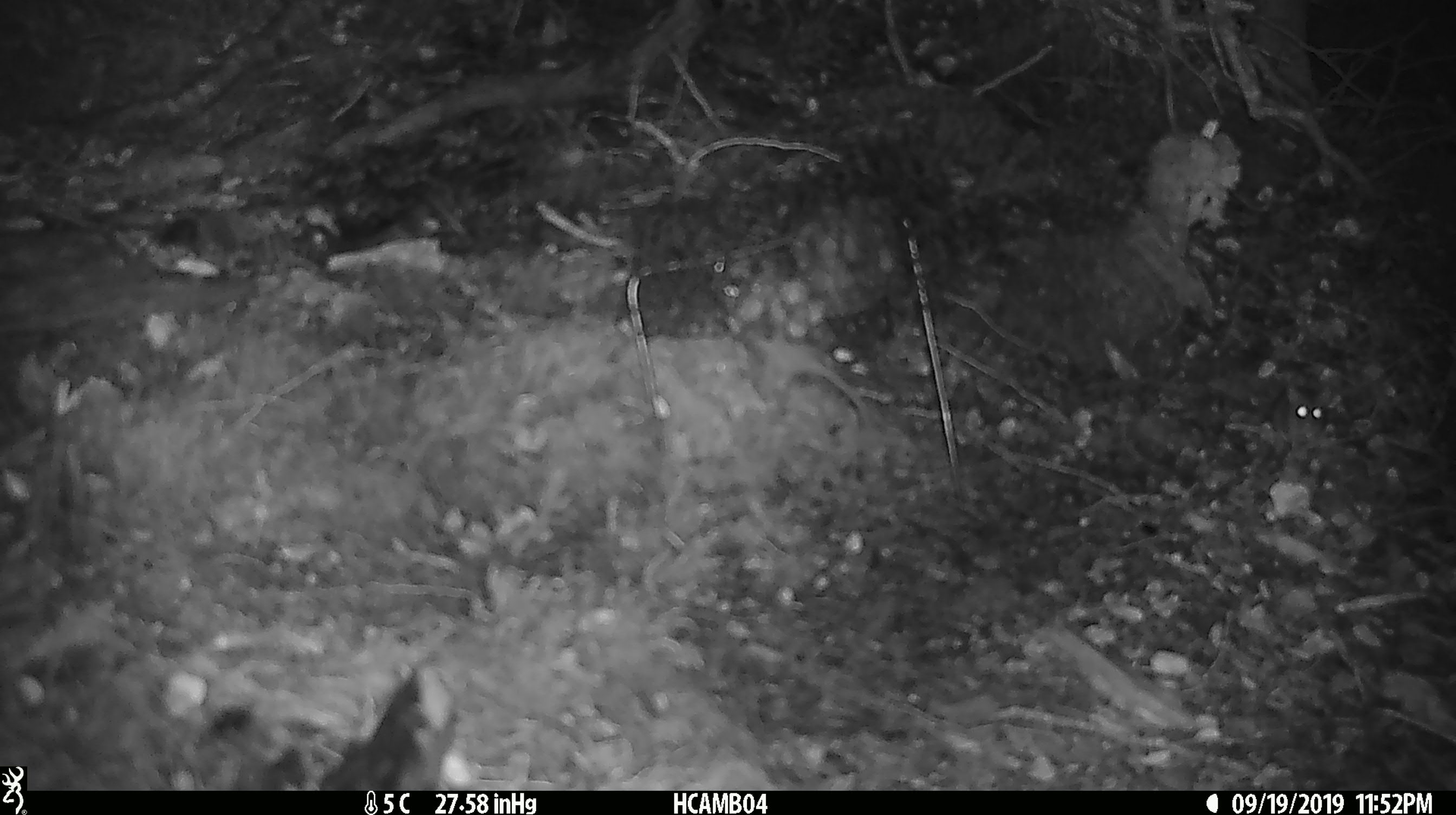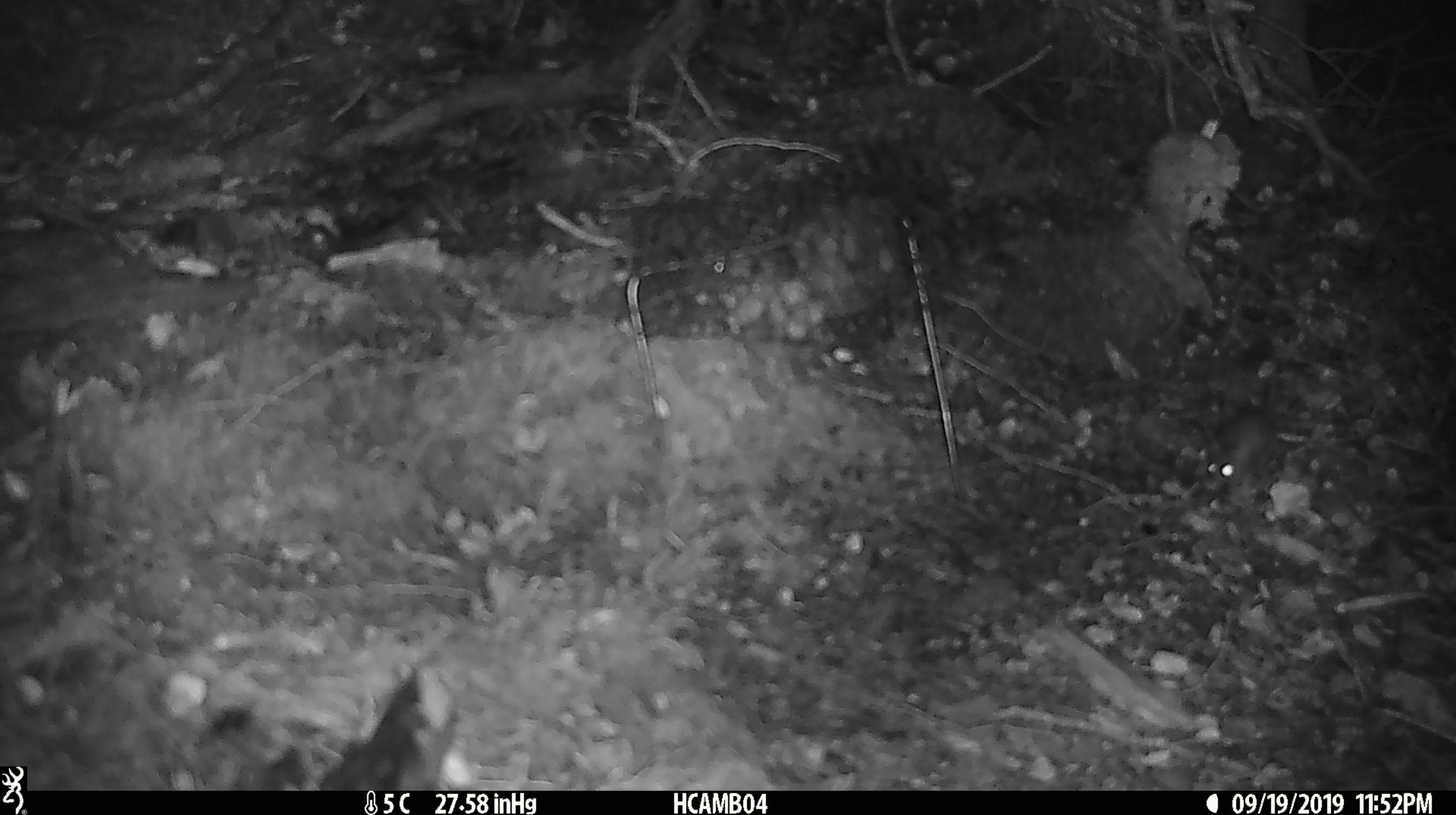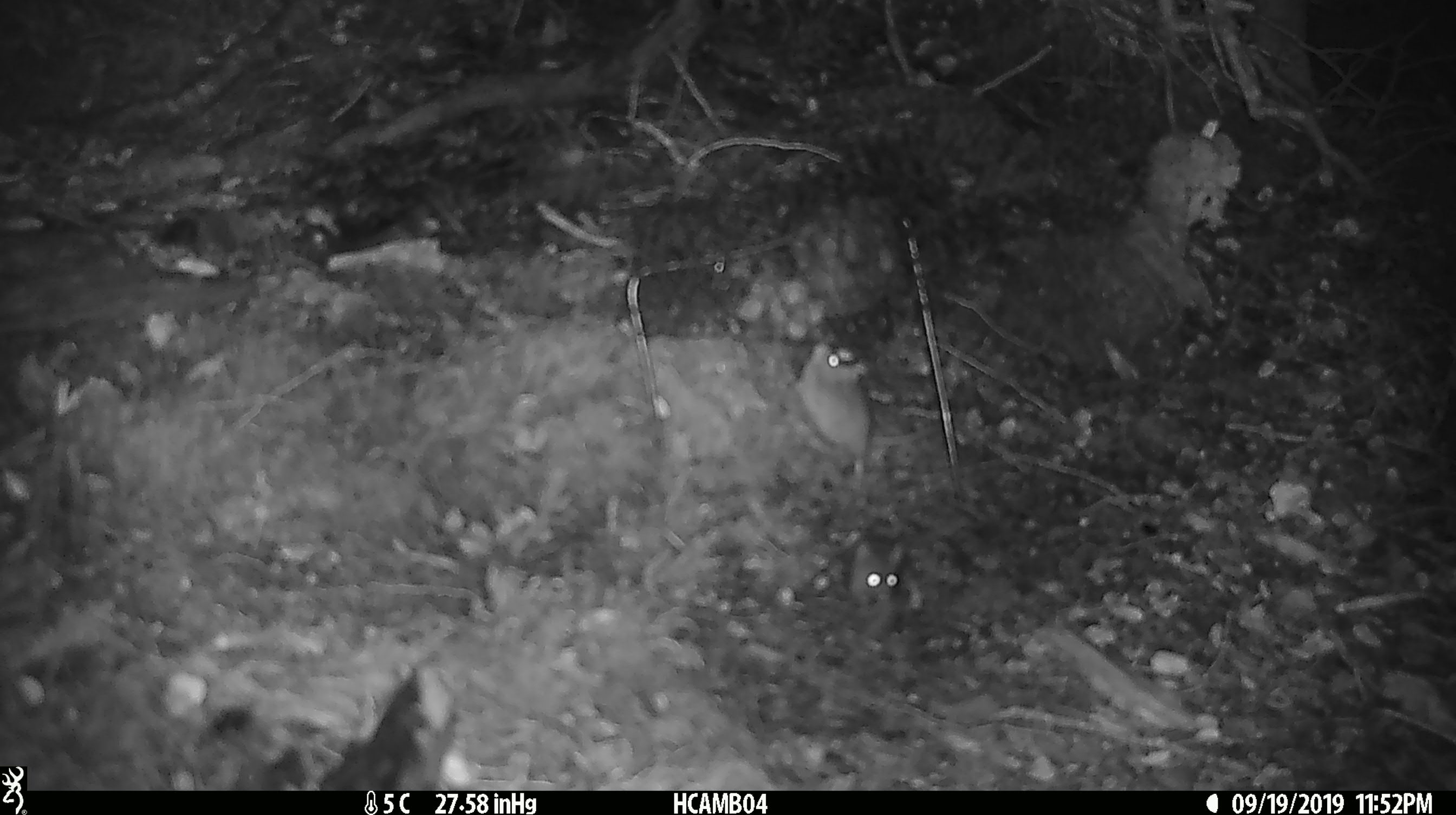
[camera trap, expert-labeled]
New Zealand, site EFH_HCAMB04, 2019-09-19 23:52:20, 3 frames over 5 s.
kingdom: Animalia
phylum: Chordata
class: Mammalia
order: Rodentia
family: Muridae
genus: Mus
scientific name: Mus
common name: mouse